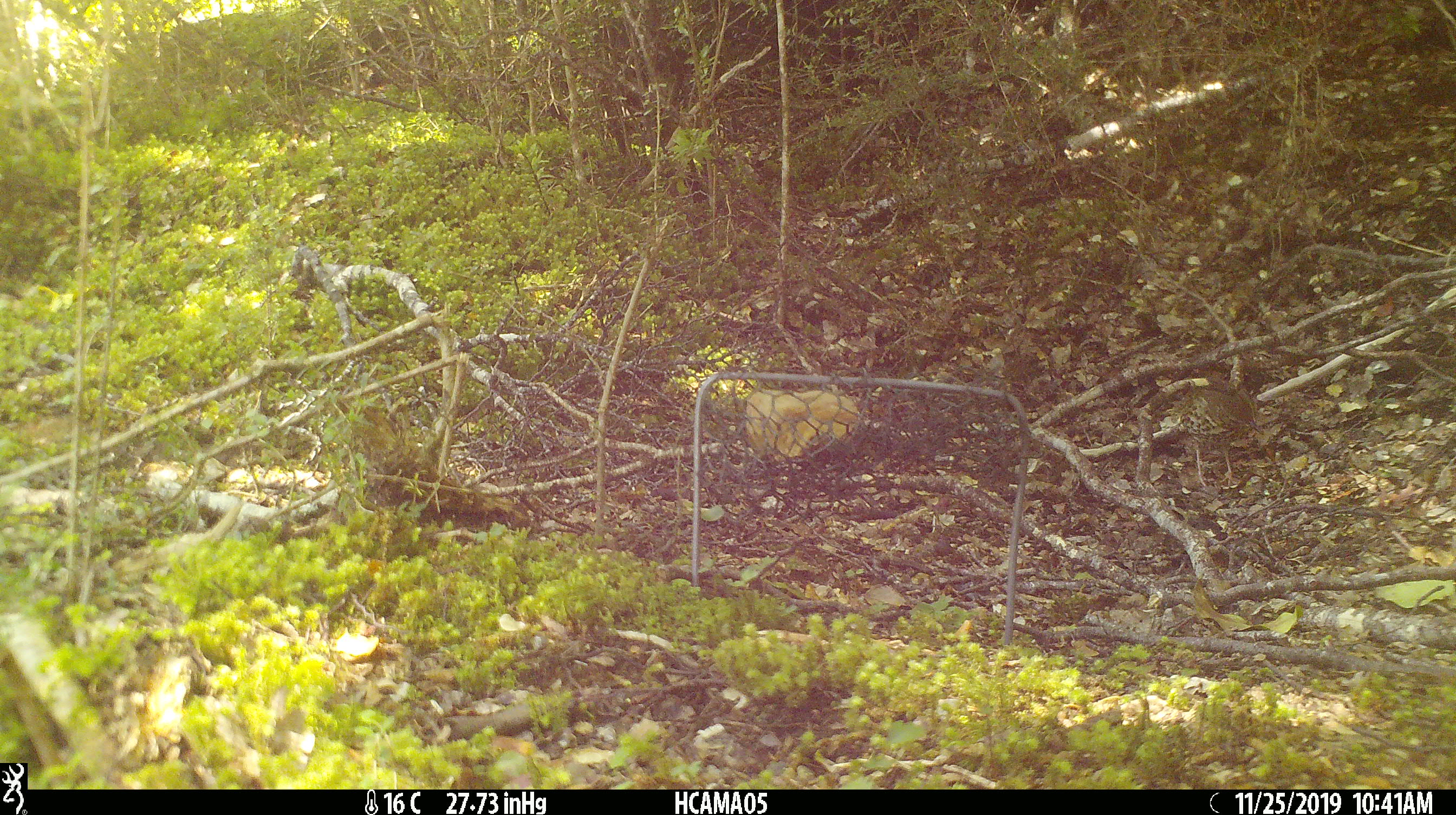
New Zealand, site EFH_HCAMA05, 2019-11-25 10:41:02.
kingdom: Animalia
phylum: Chordata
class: Aves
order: Passeriformes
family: Turdidae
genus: Turdus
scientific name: Turdus philomelos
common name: song thrush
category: thrush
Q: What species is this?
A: Thrush (song thrush) (Turdus philomelos).